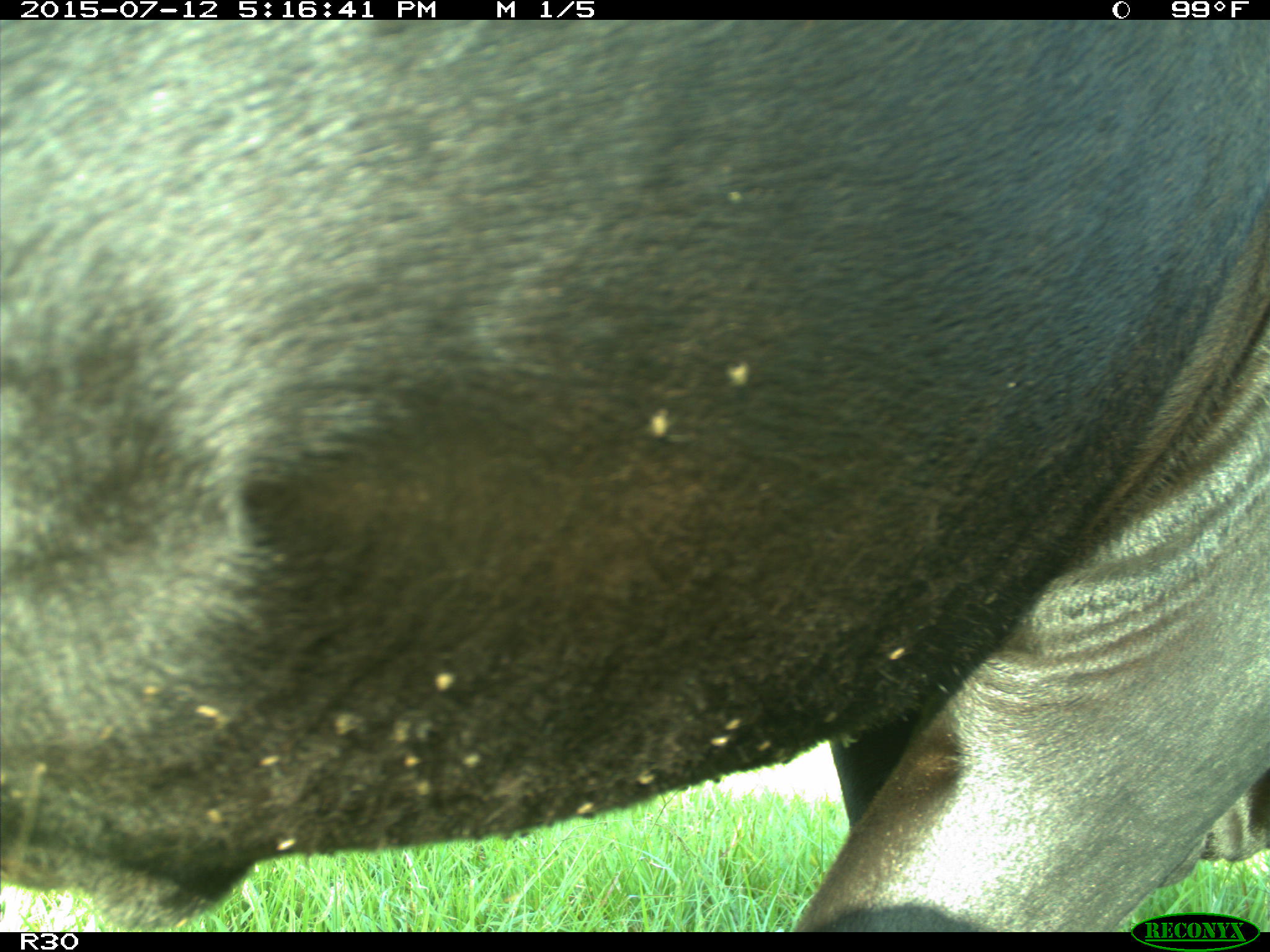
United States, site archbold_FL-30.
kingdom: Animalia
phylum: Chordata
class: Mammalia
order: Artiodactyla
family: Bovidae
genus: Bos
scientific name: Bos taurus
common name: domestic cow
Bos taurus (domestic cow).